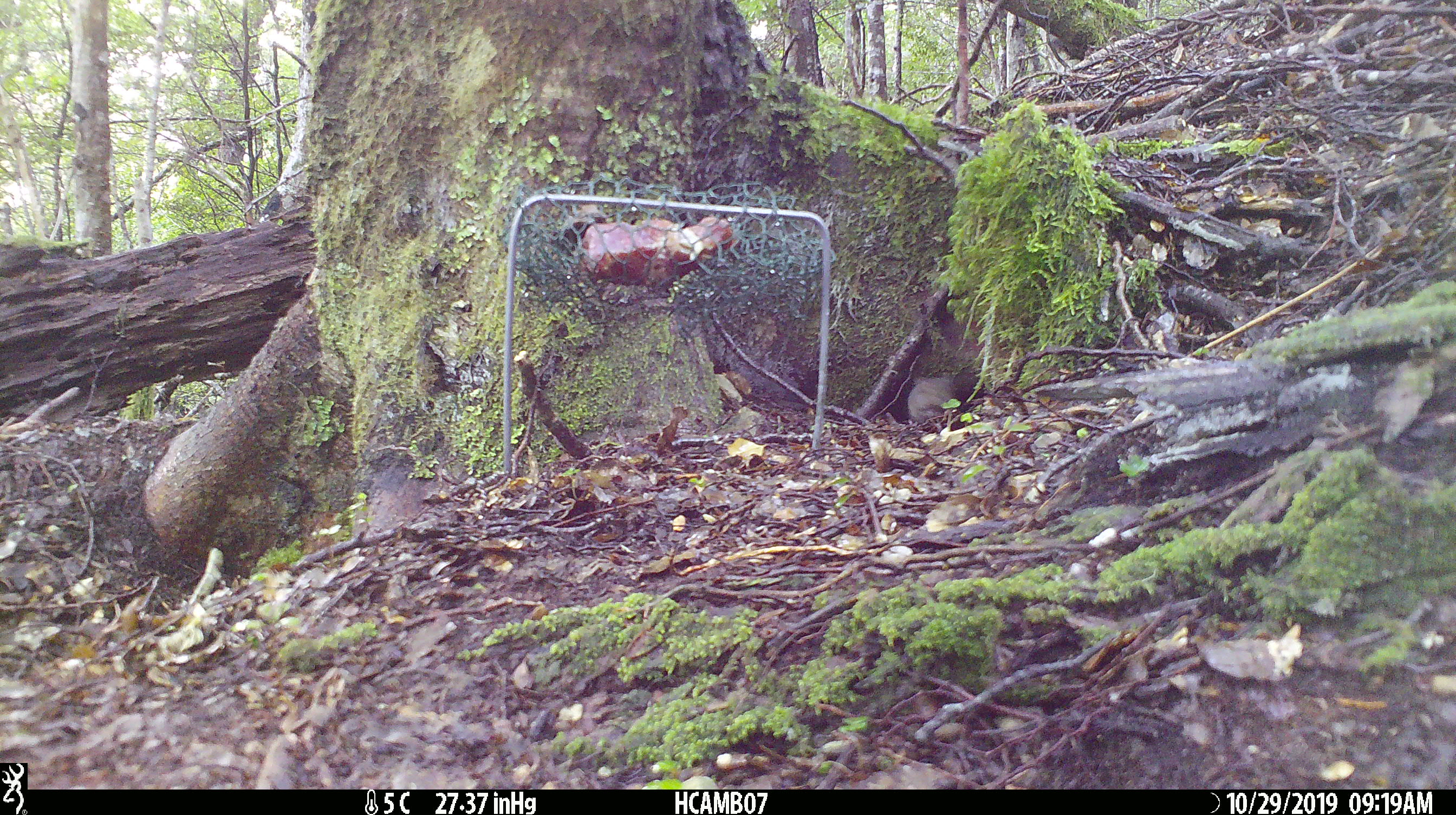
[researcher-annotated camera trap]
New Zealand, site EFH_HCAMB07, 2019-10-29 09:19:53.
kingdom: Animalia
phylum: Chordata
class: Mammalia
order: Rodentia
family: Muridae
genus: Mus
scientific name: Mus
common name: mouse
Mouse (Mus).